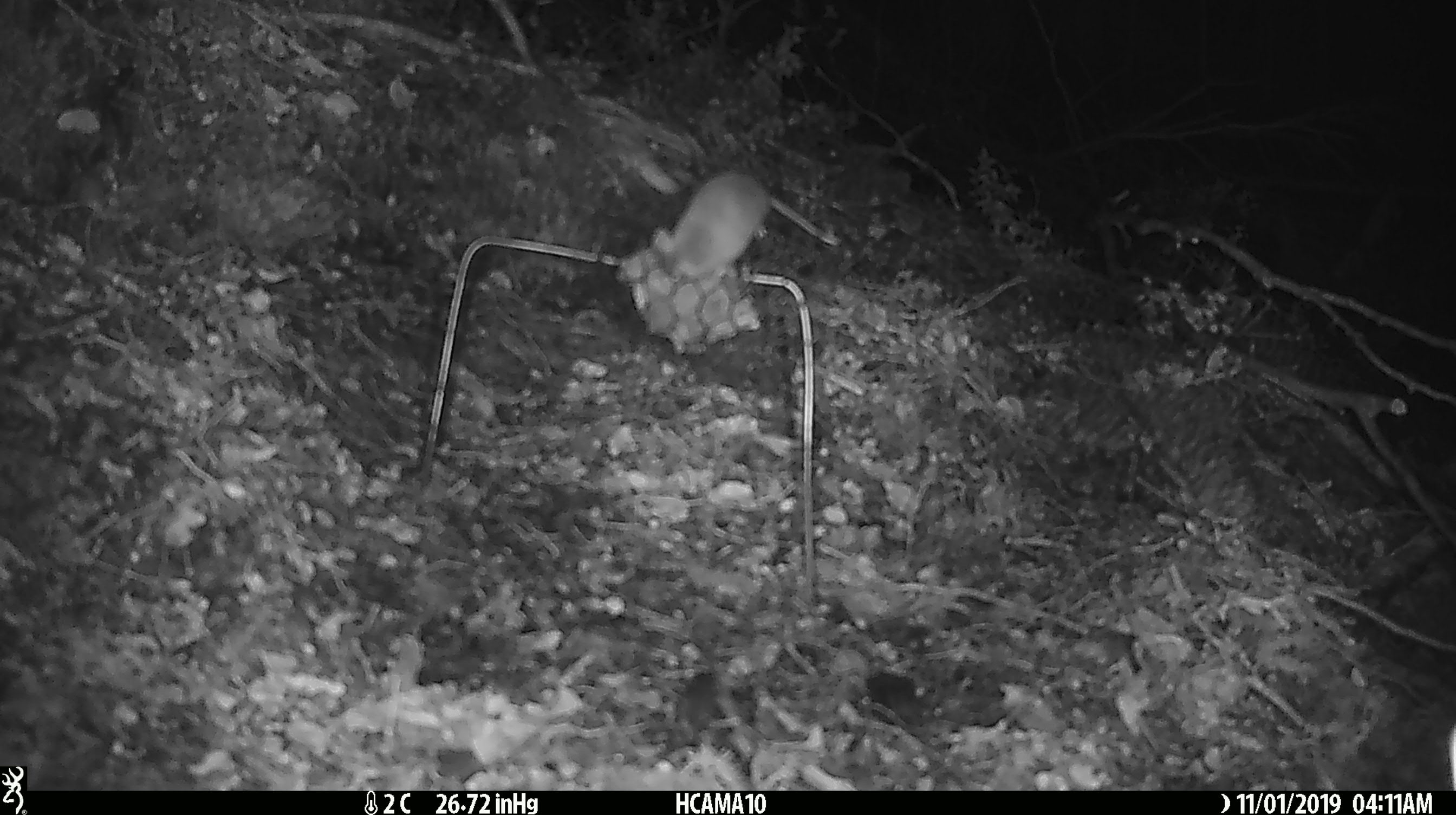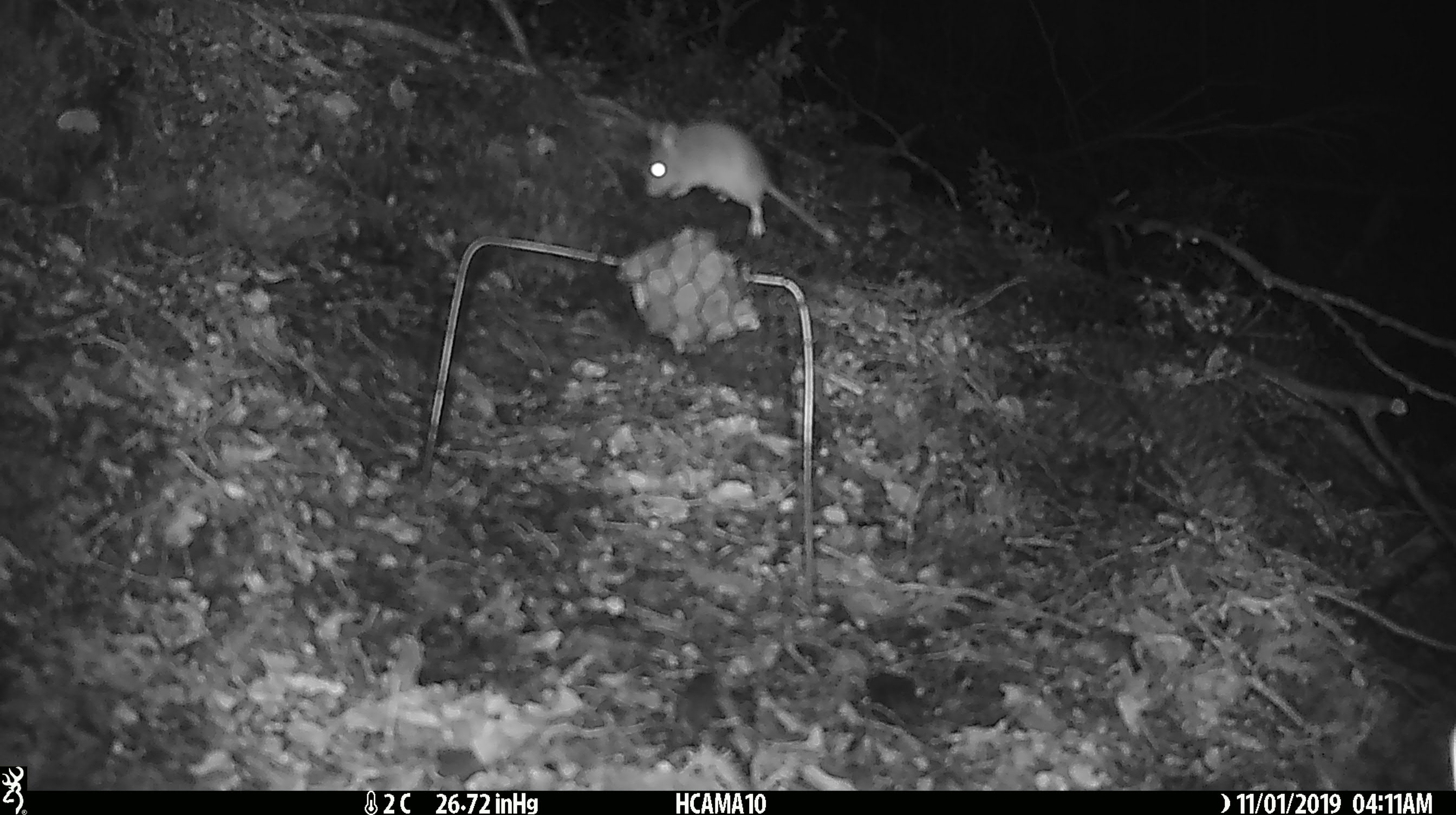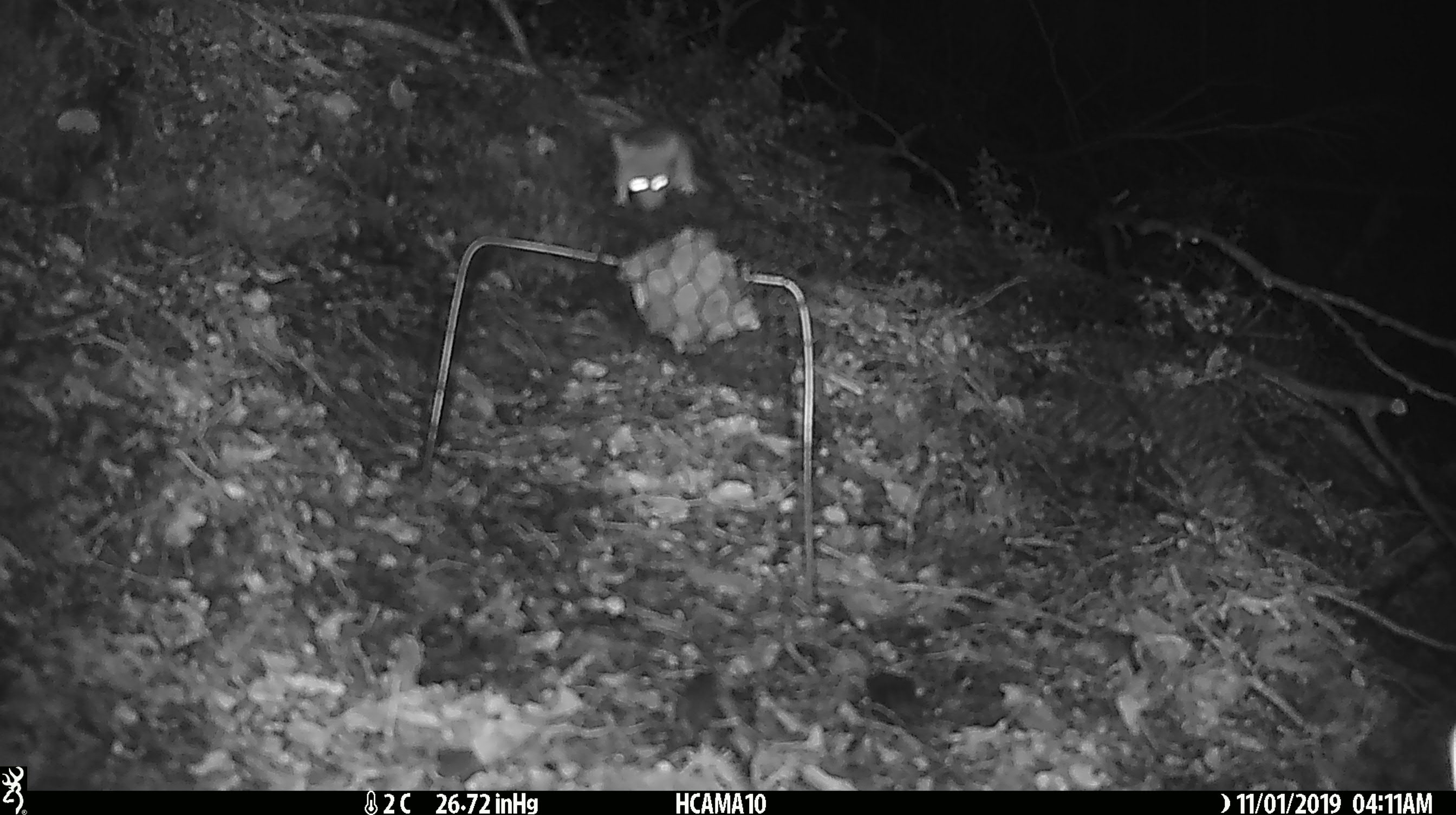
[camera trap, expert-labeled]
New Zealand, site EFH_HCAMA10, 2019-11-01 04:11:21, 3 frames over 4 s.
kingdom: Animalia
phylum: Chordata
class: Mammalia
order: Rodentia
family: Muridae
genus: Mus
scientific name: Mus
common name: mouse